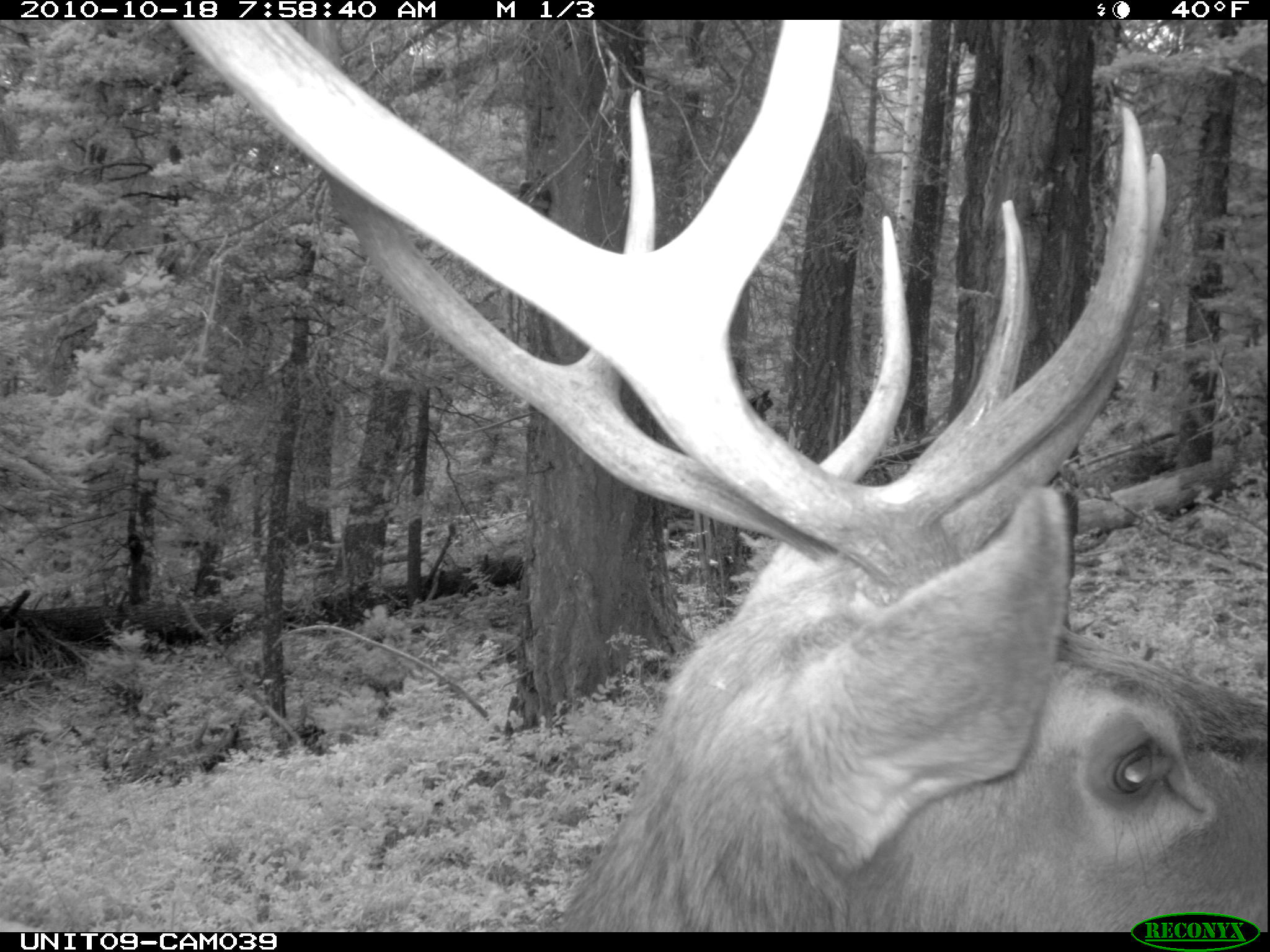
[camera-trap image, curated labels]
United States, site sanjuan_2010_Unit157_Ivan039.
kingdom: Animalia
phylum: Chordata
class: Mammalia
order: Artiodactyla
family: Cervidae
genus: Cervus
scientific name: Cervus elaphus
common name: red deer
Cervus elaphus (red deer).